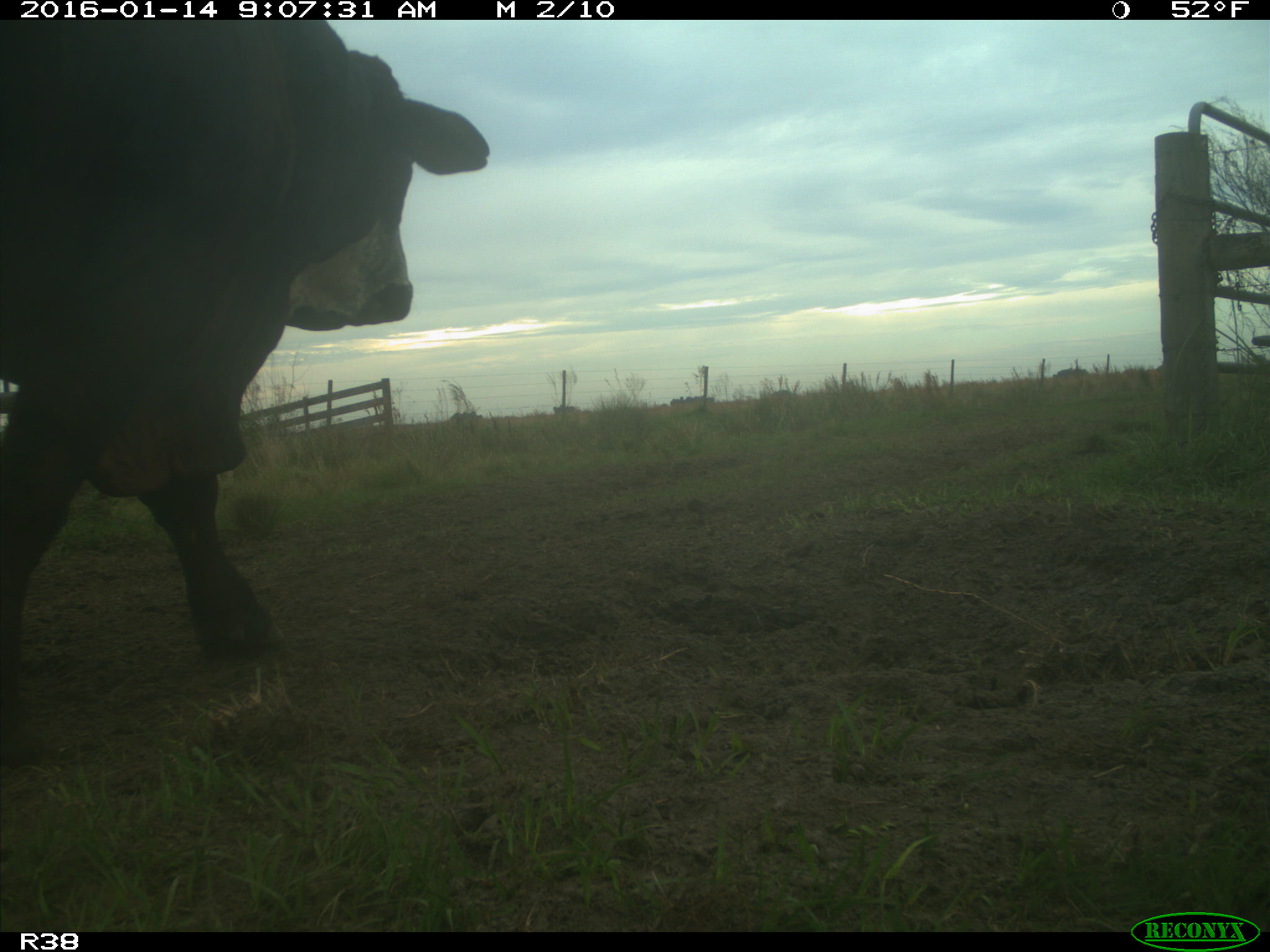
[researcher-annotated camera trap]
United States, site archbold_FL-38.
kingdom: Animalia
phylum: Chordata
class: Mammalia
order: Artiodactyla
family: Bovidae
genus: Bos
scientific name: Bos taurus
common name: domestic cow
Bos taurus (domestic cow).